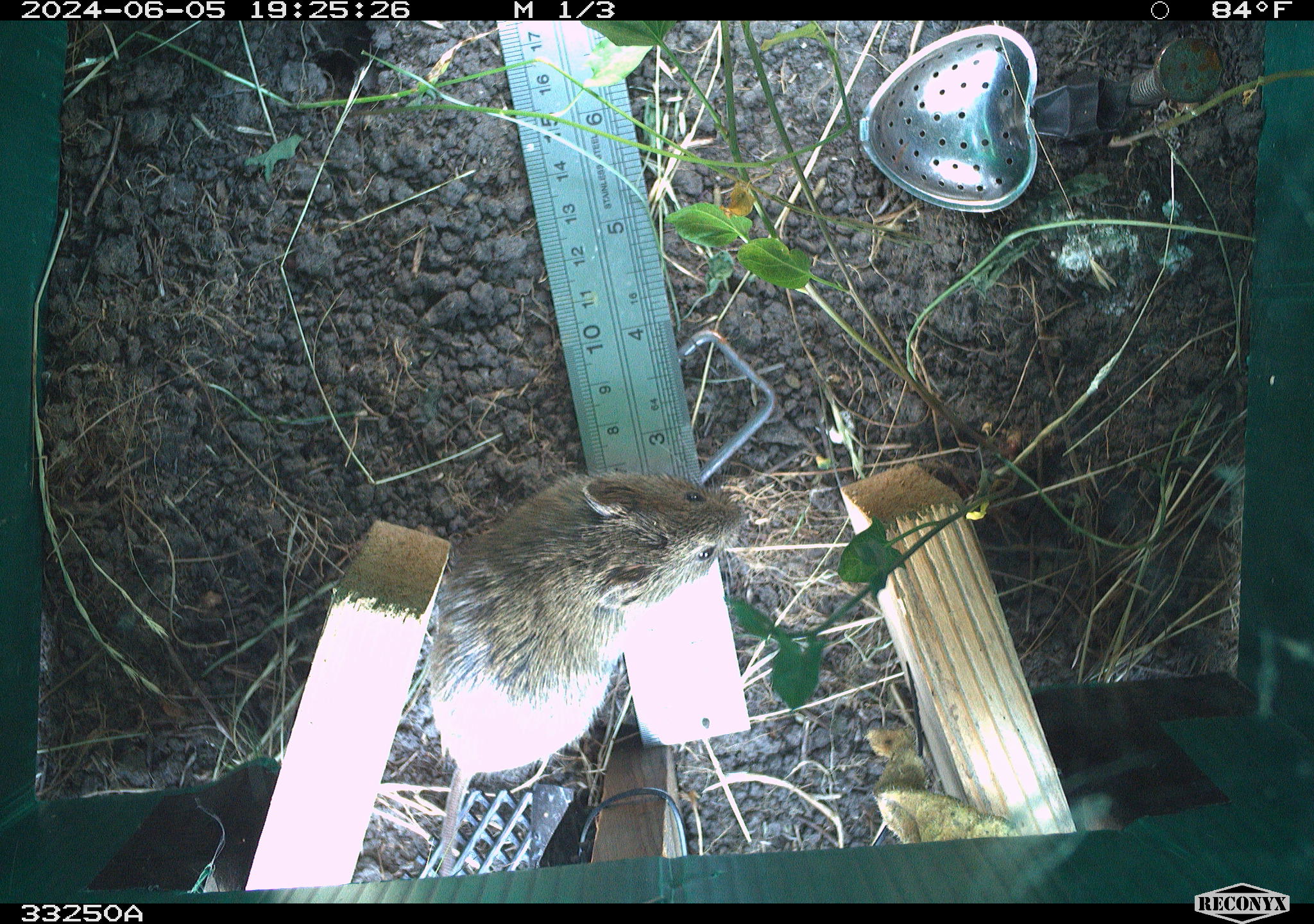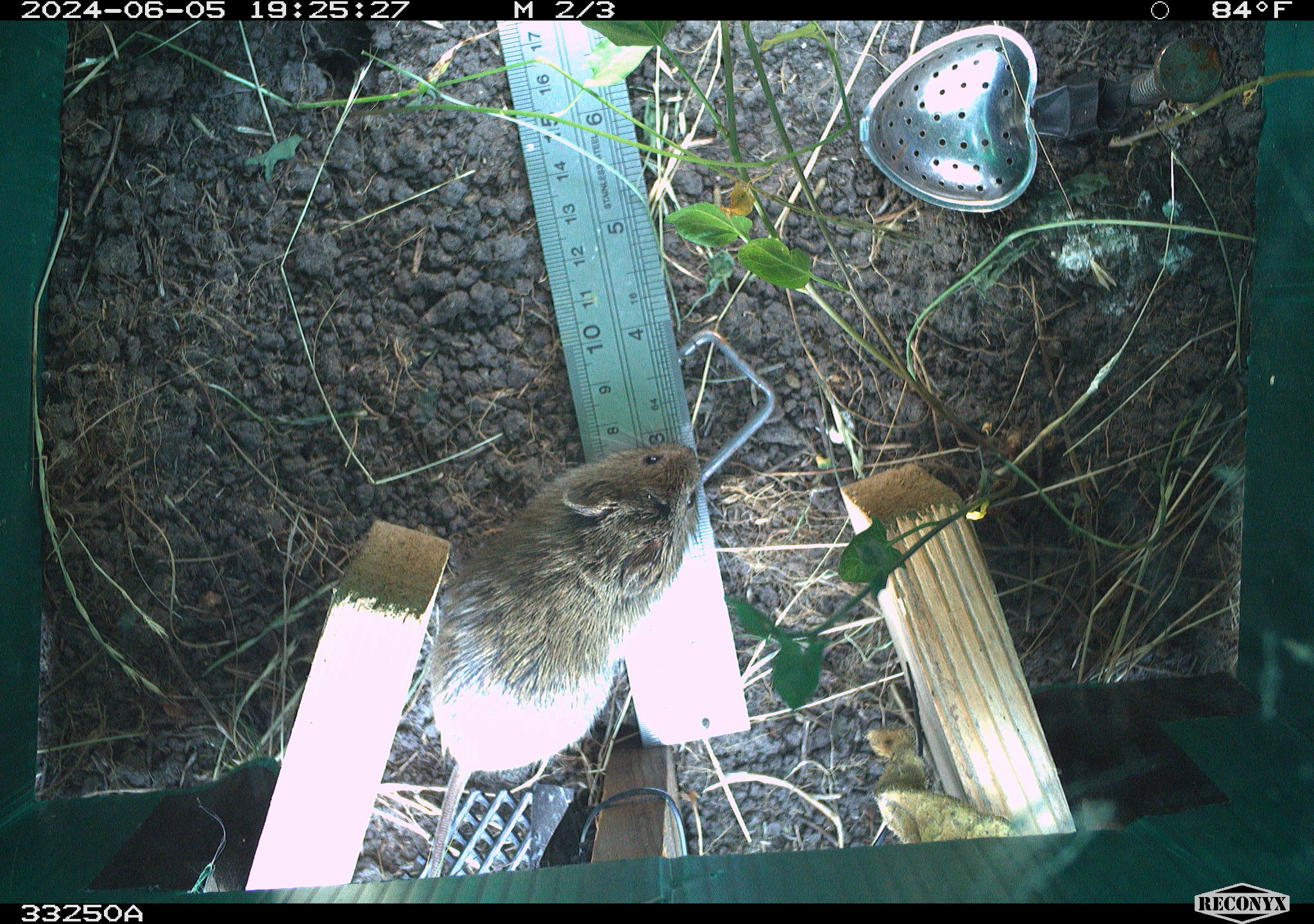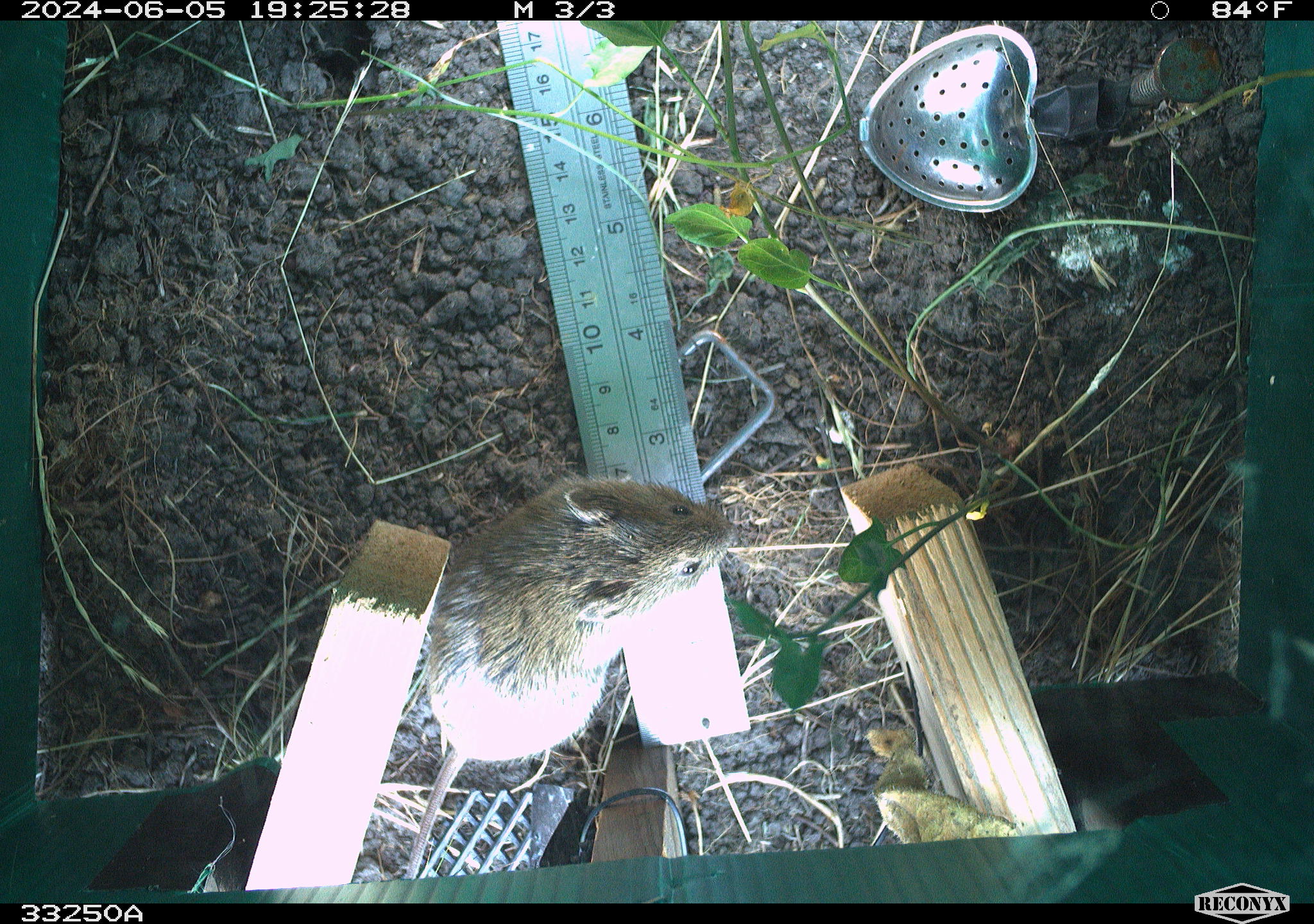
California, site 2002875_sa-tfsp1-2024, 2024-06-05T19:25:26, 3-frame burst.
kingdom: Animalia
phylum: Chordata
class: Mammalia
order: Rodentia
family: Cricetidae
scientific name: Arvicolinae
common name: voles, lemmings, and muskrats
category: arvicolinae subfamily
Arvicolinae subfamily (voles, lemmings, and muskrats) (Arvicolinae).